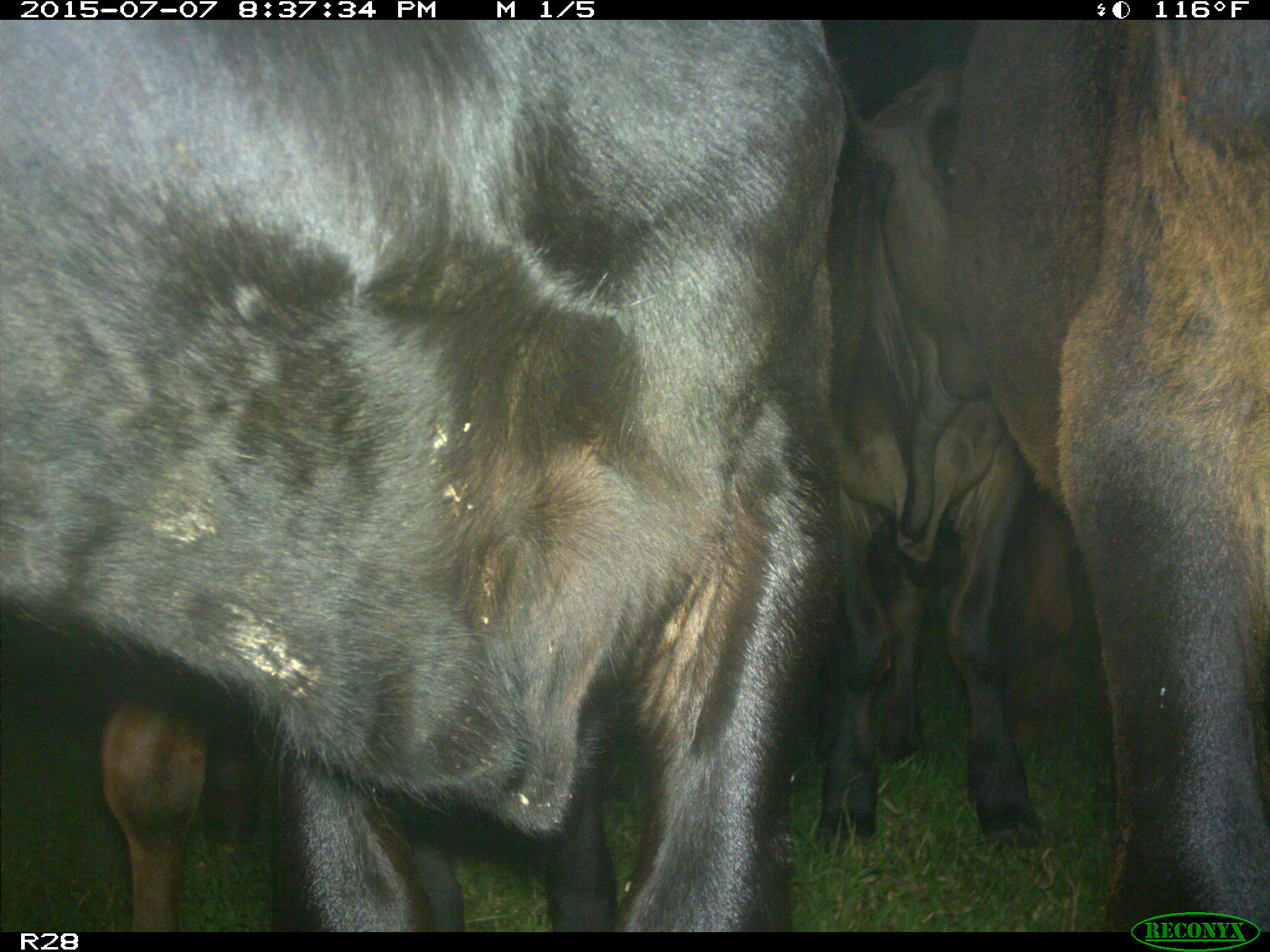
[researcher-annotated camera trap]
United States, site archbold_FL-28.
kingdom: Animalia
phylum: Chordata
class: Mammalia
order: Artiodactyla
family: Bovidae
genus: Bos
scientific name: Bos taurus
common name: domestic cow